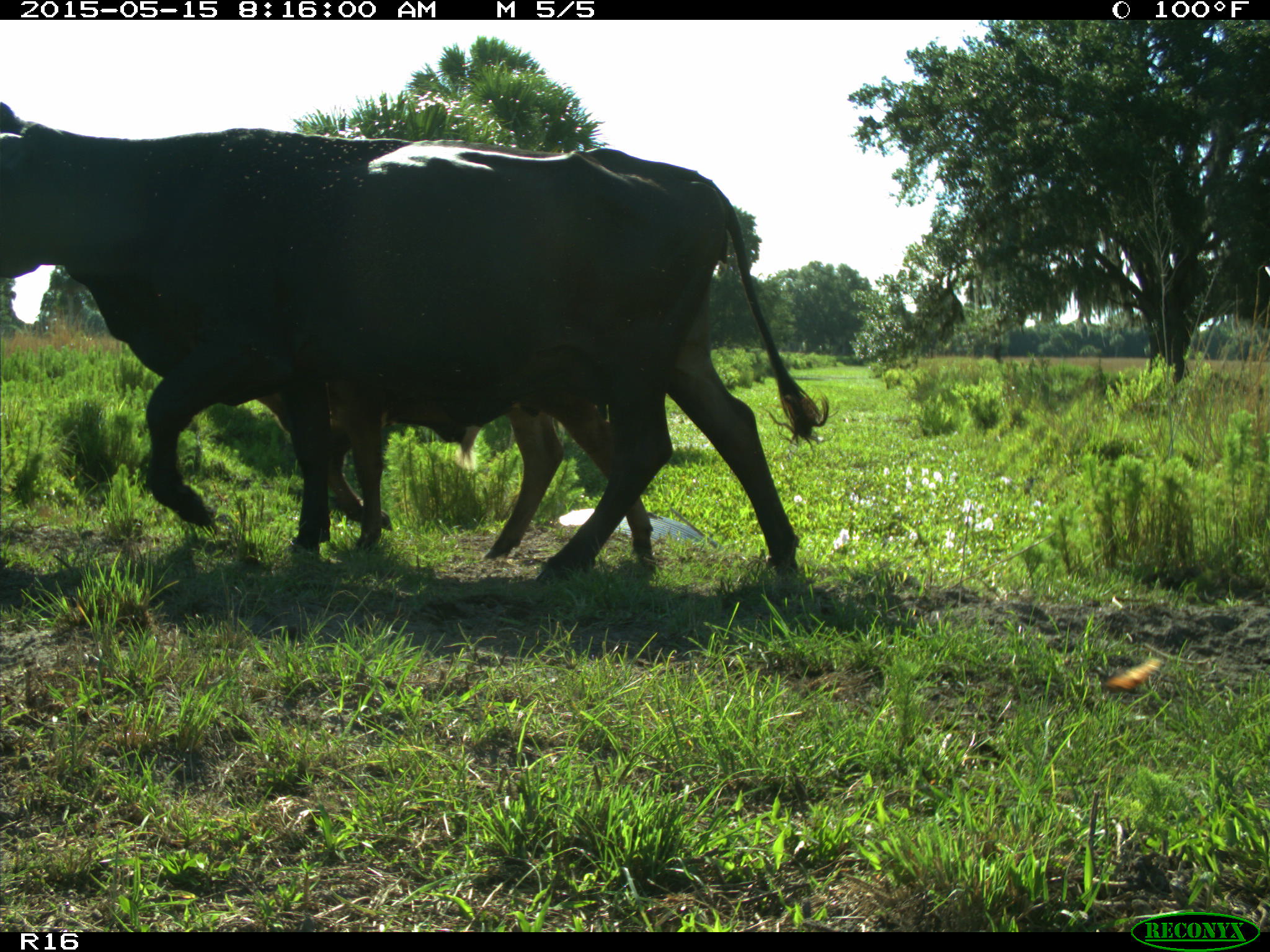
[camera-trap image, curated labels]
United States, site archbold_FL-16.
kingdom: Animalia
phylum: Chordata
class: Mammalia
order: Artiodactyla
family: Bovidae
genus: Bos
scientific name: Bos taurus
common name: domestic cow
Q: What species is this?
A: Bos taurus (domestic cow).